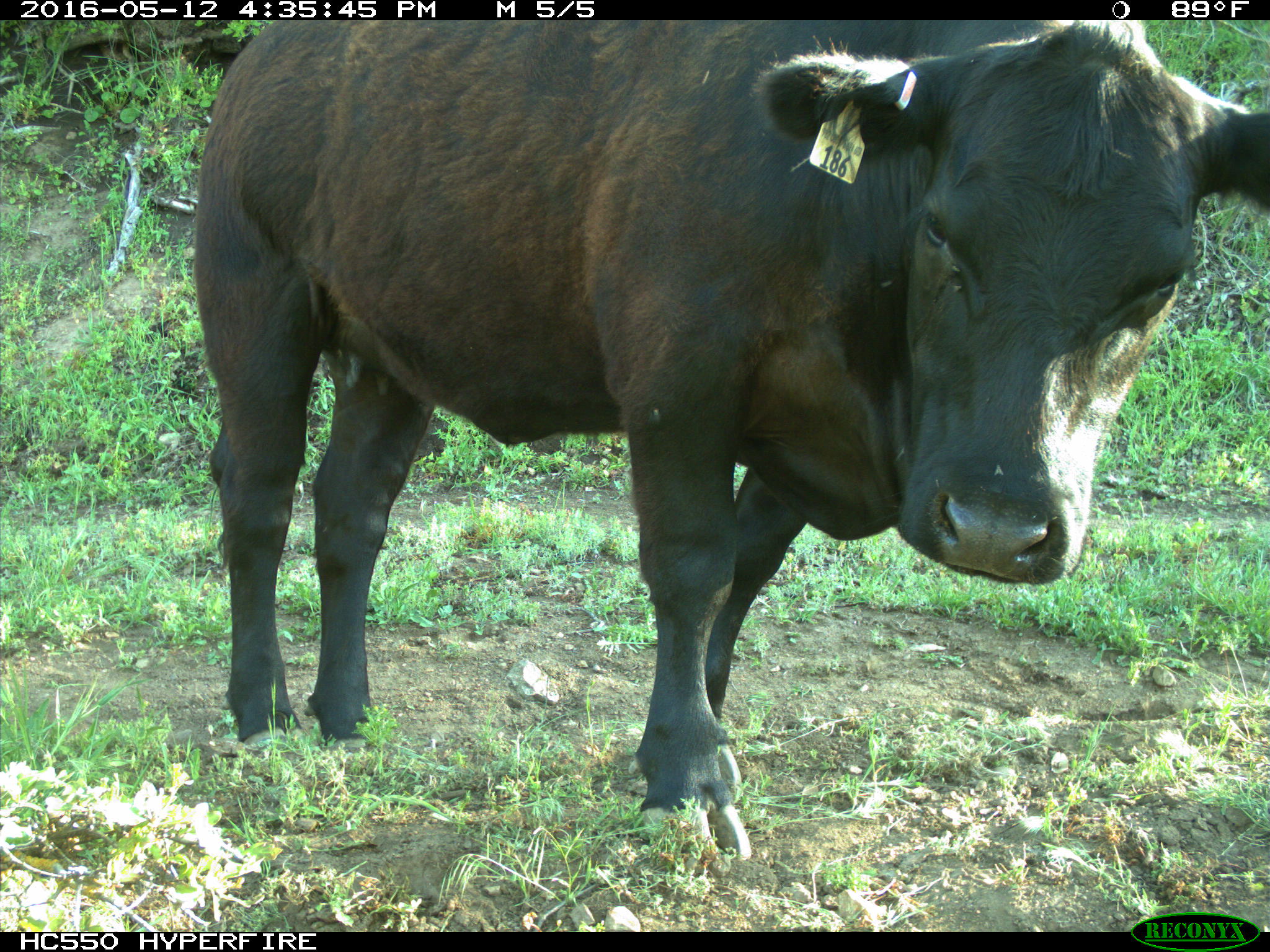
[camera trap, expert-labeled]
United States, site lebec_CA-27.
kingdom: Animalia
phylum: Chordata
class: Mammalia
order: Artiodactyla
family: Bovidae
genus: Bos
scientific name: Bos taurus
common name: domestic cow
Bos taurus (domestic cow).